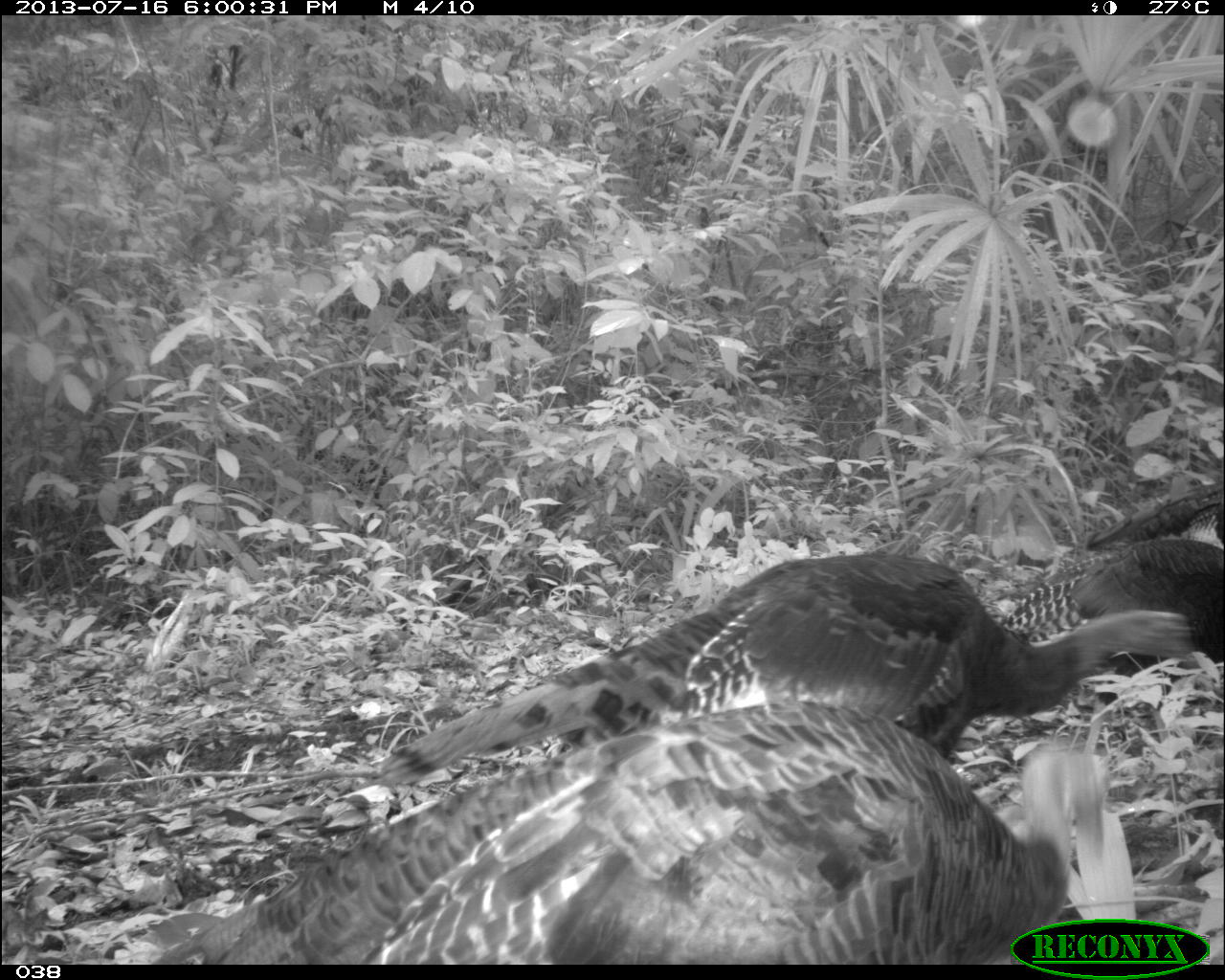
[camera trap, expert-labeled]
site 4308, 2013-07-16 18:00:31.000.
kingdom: Animalia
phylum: Chordata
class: Aves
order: Galliformes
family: Phasianidae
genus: Meleagris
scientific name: Meleagris ocellata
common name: ocellated turkey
Meleagris ocellata (ocellated turkey), count 3.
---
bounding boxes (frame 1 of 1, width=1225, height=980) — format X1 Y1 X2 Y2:
meleagris ocellata: 143 697 1110 964; 372 544 1203 791; 994 474 1225 759